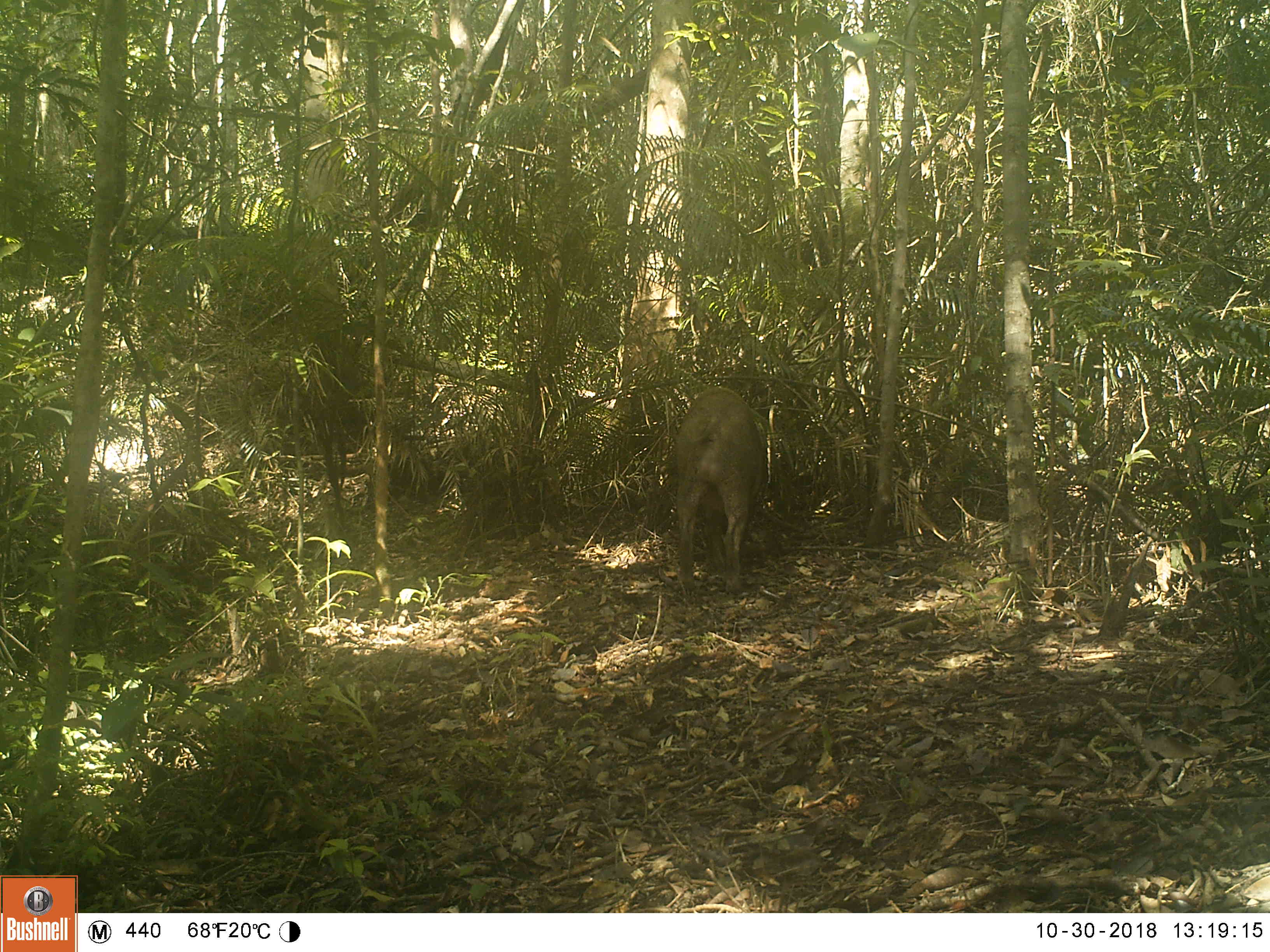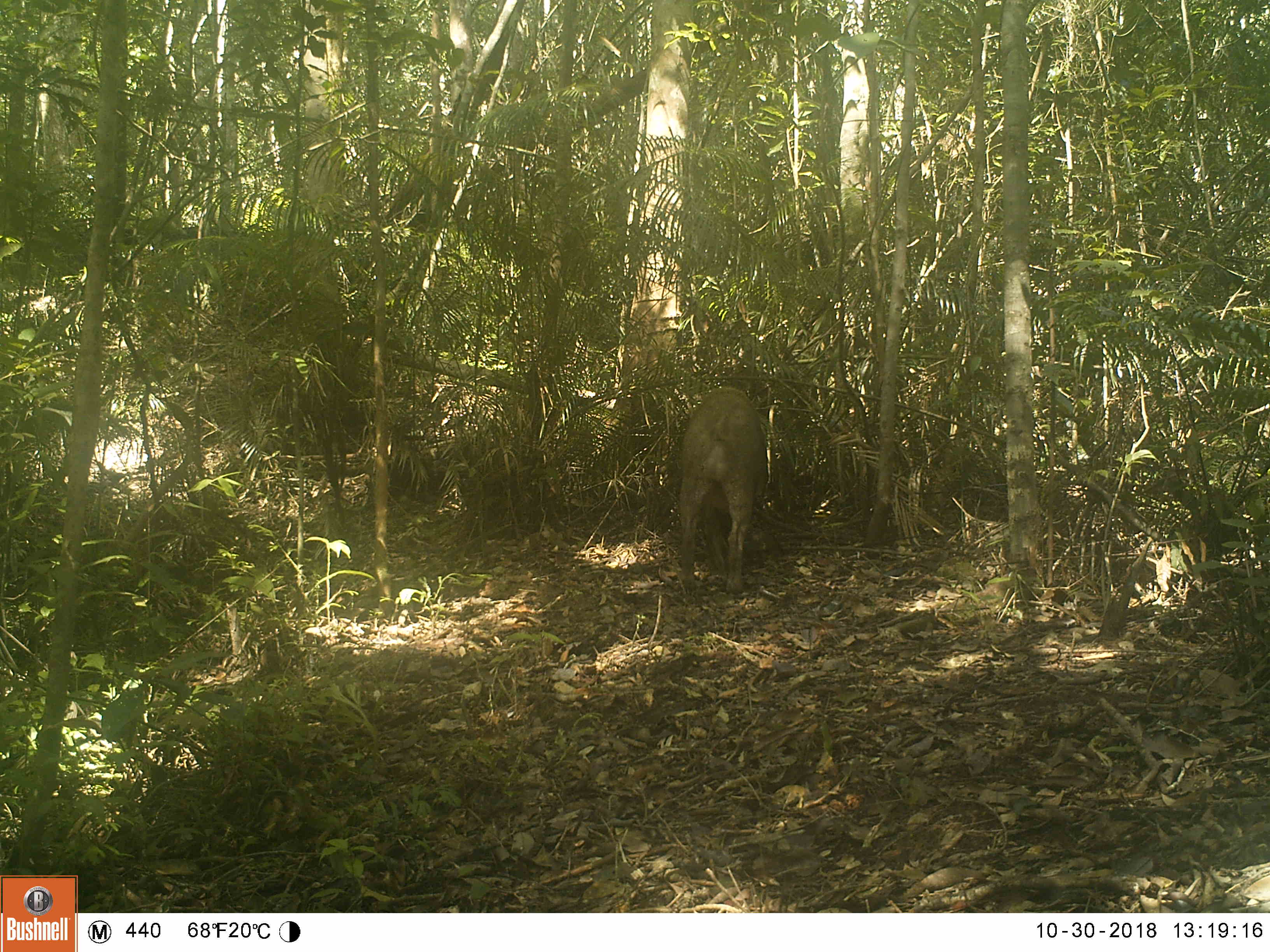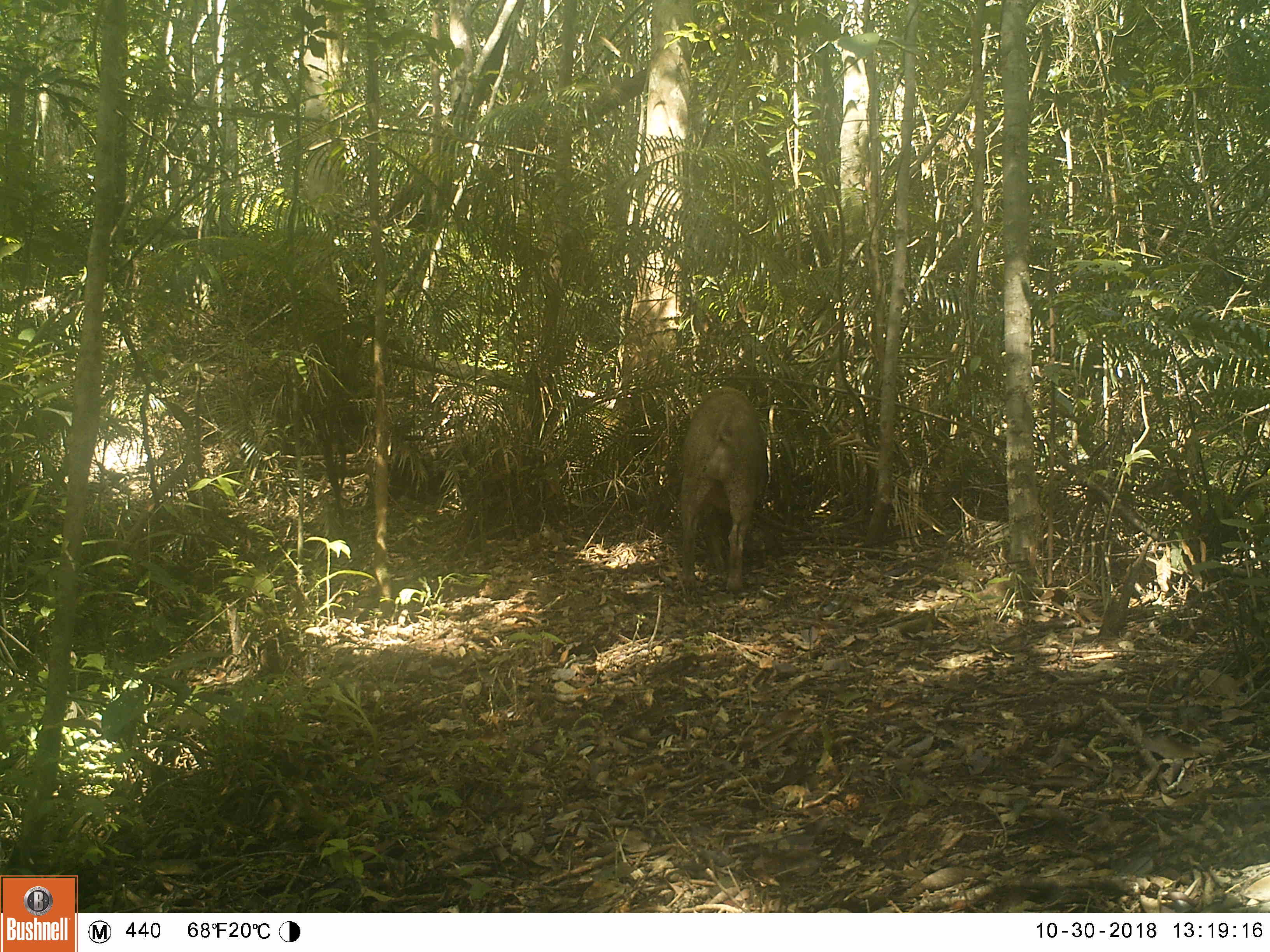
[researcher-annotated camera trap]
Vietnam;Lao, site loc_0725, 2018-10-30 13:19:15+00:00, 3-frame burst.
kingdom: Animalia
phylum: Chordata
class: Mammalia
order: Artiodactyla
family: Suidae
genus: Sus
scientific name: Sus scrofa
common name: eurasian wild pig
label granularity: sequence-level